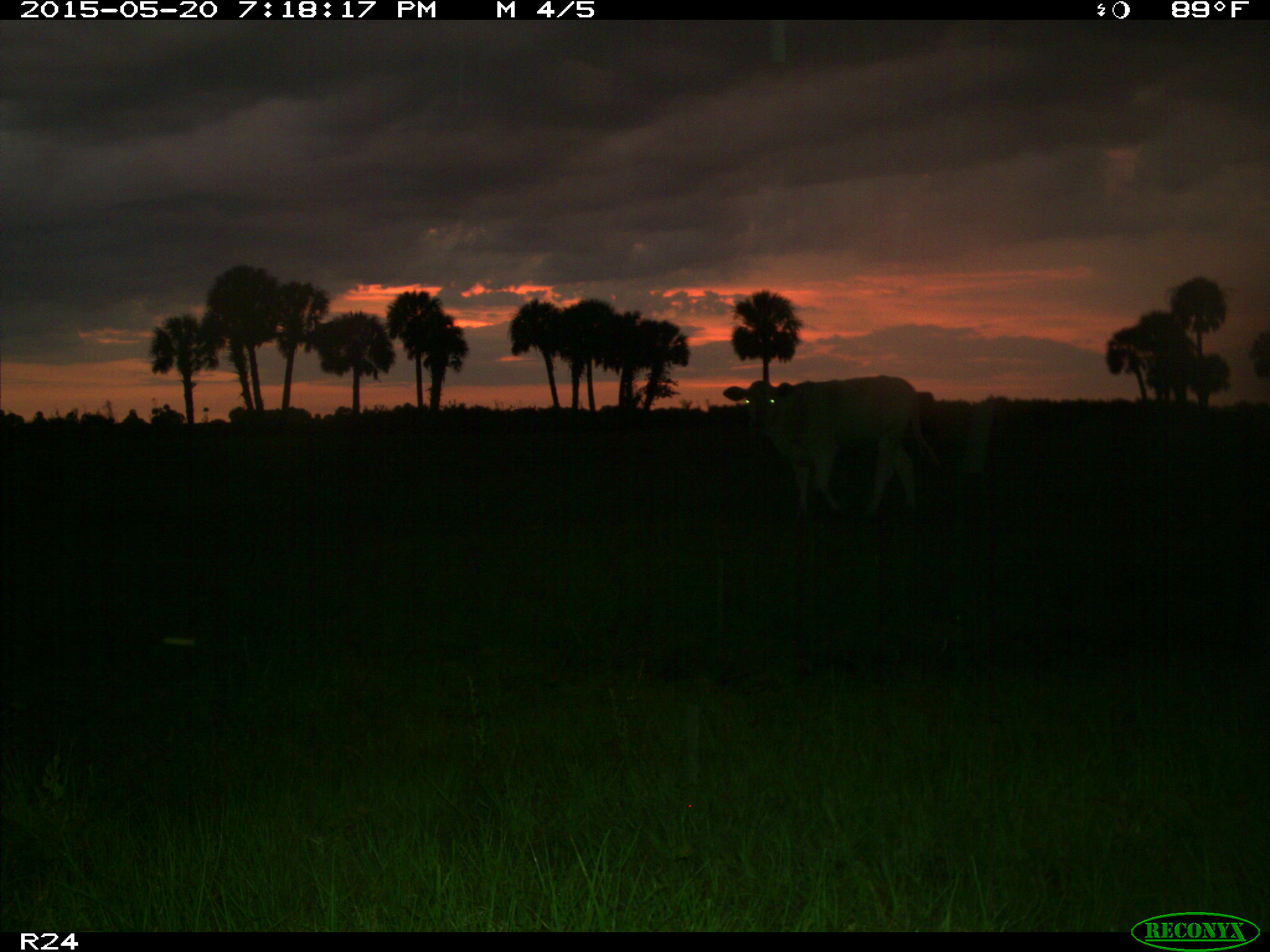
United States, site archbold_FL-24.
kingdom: Animalia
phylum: Chordata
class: Mammalia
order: Artiodactyla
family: Bovidae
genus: Bos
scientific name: Bos taurus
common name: domestic cow